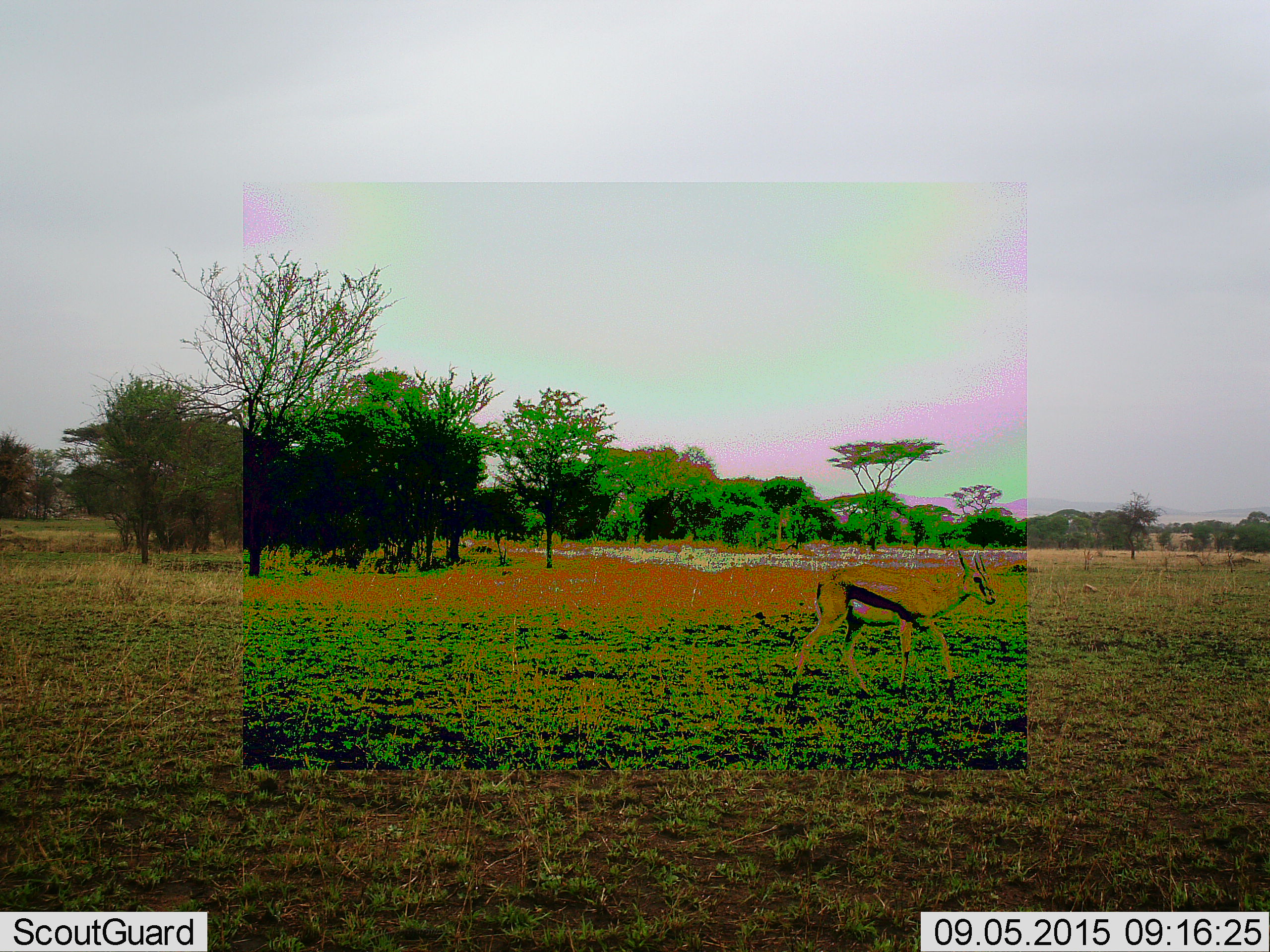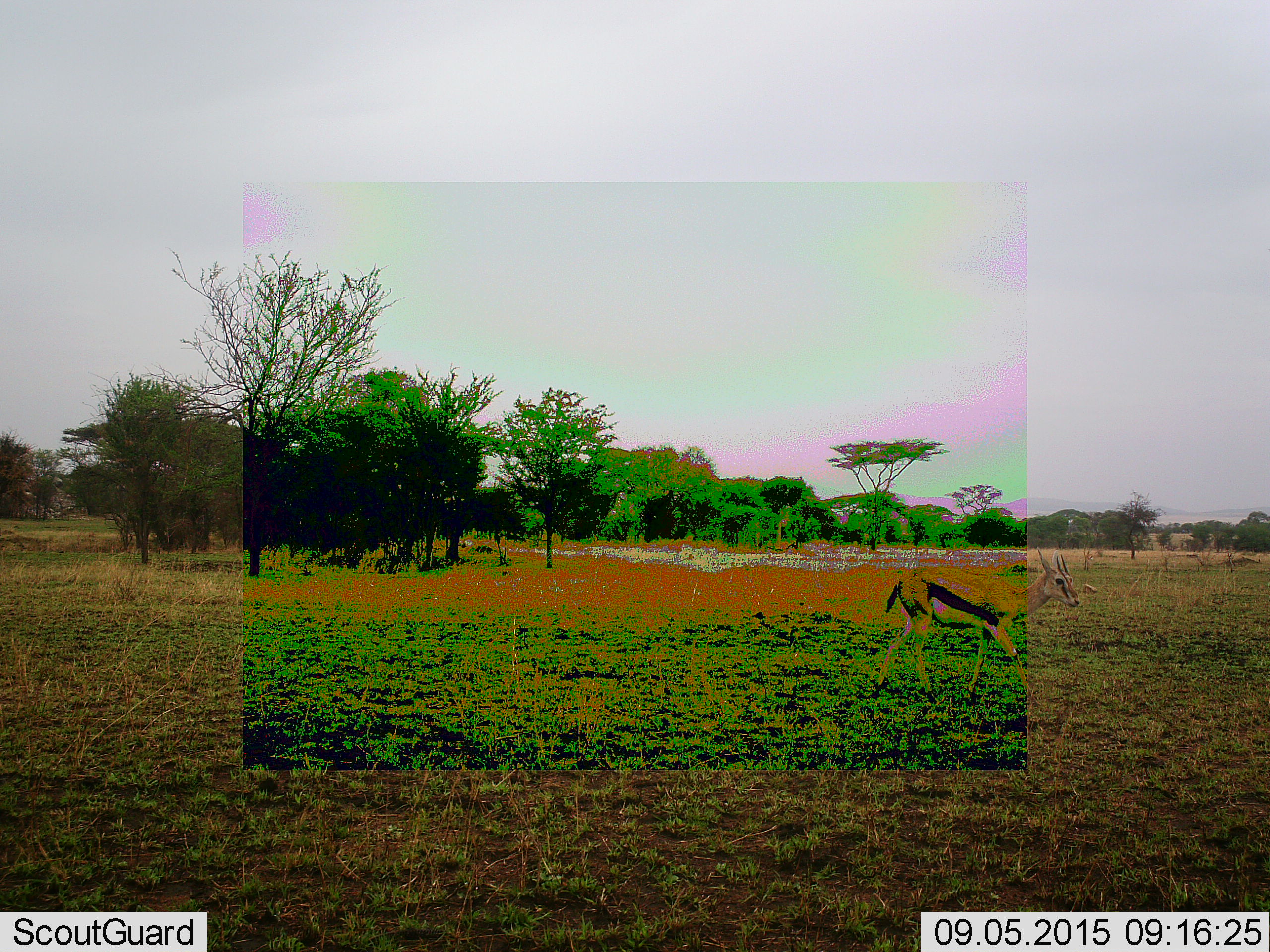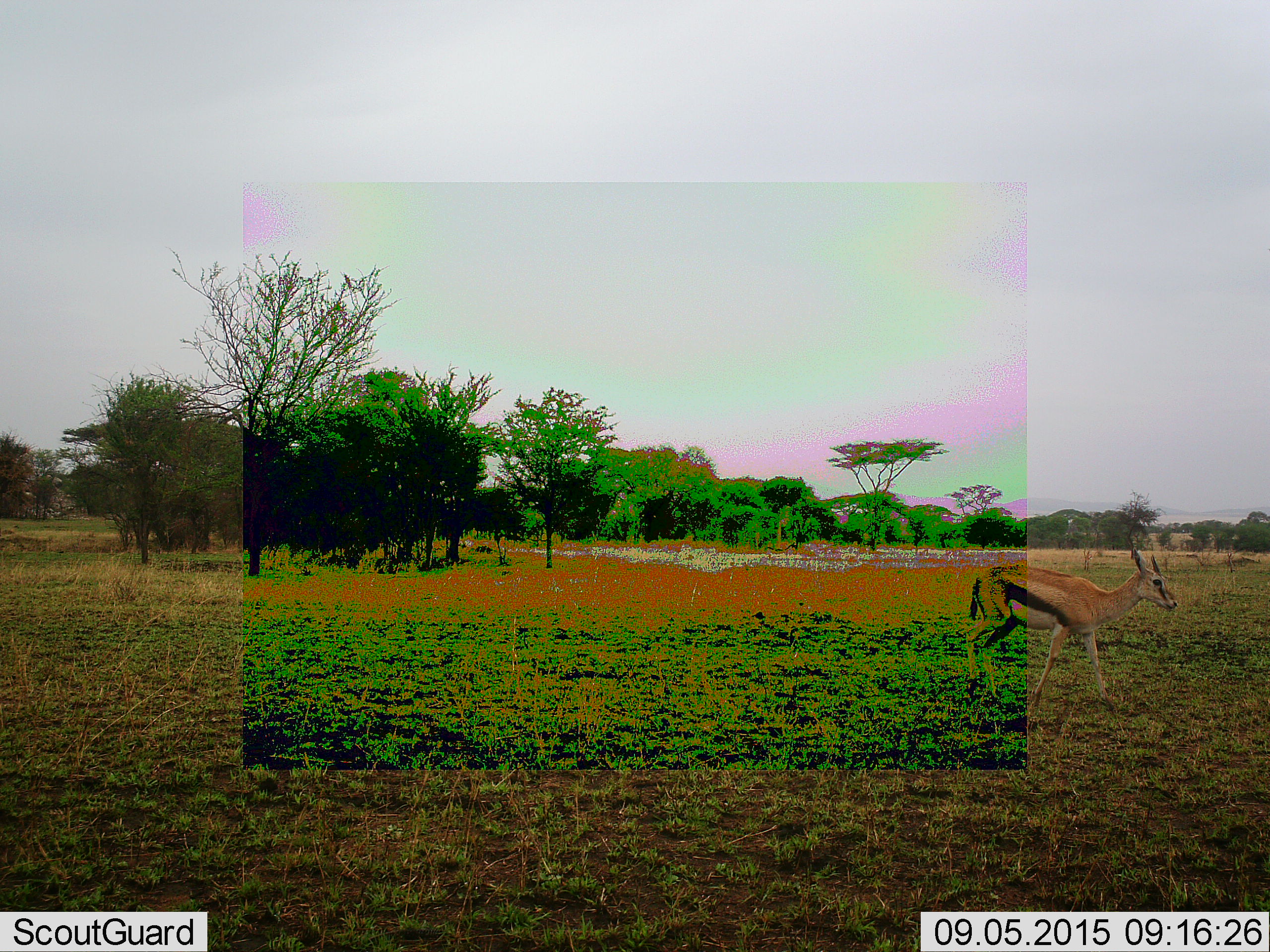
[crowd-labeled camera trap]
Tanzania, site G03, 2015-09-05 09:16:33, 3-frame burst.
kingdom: Animalia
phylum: Chordata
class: Mammalia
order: Artiodactyla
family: Bovidae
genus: Eudorcas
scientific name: Eudorcas thomsonii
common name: thomson's gazelle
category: gazellethomsons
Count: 1.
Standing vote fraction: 17%.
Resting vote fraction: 0%.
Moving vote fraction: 83%.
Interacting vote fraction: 0%.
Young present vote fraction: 0%.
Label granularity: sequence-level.